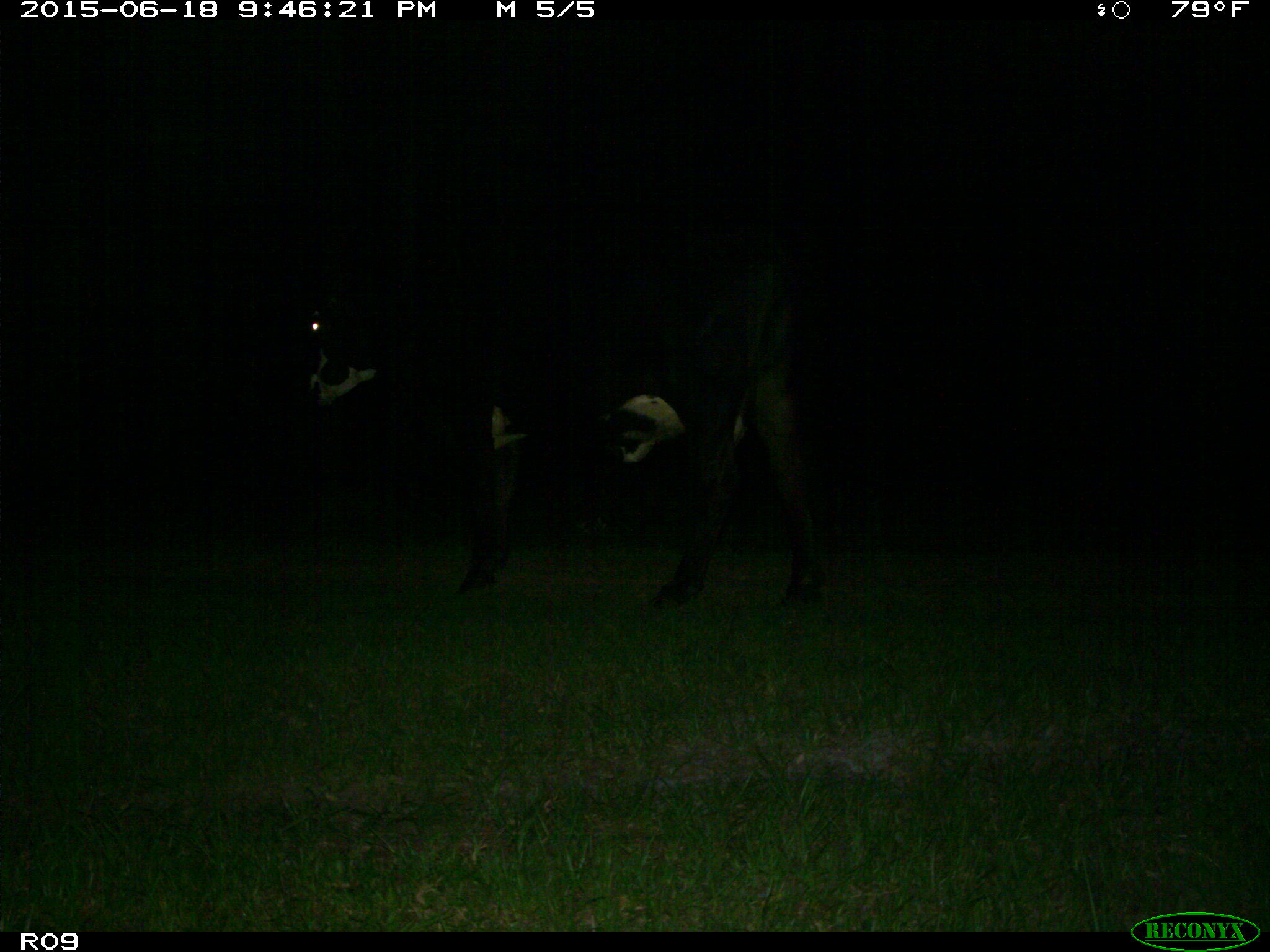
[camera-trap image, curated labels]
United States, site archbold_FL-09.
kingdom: Animalia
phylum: Chordata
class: Mammalia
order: Artiodactyla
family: Bovidae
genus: Bos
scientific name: Bos taurus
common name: domestic cow